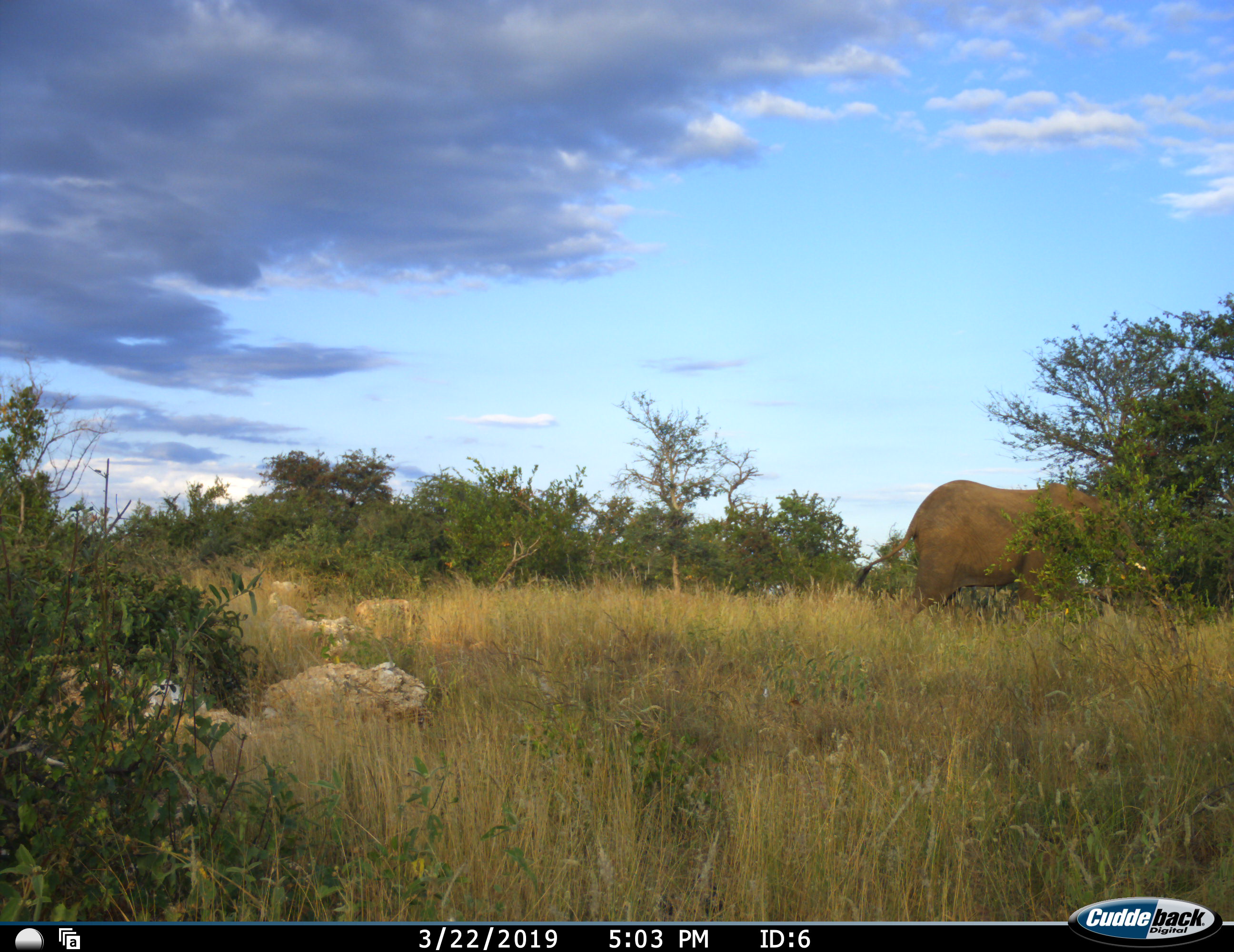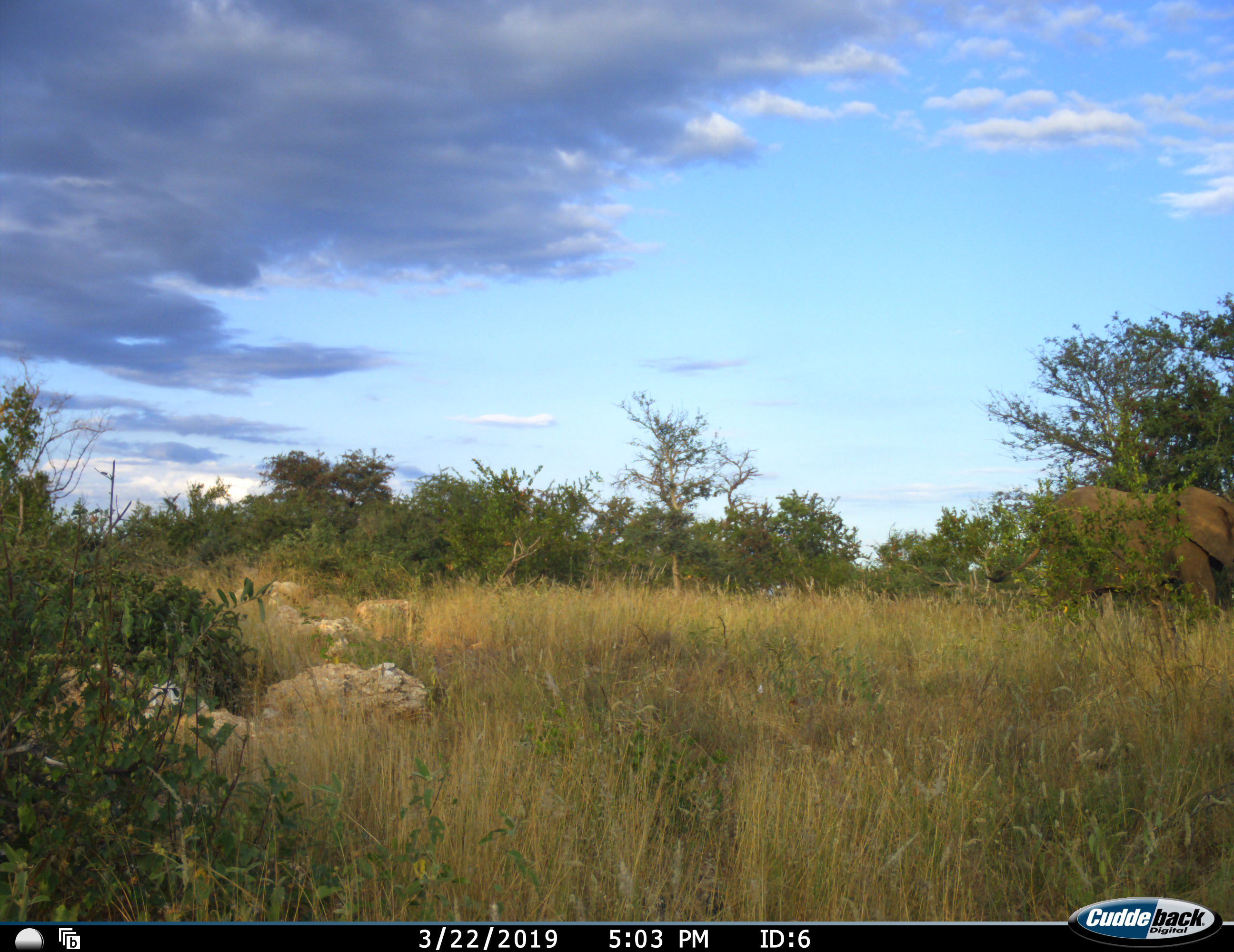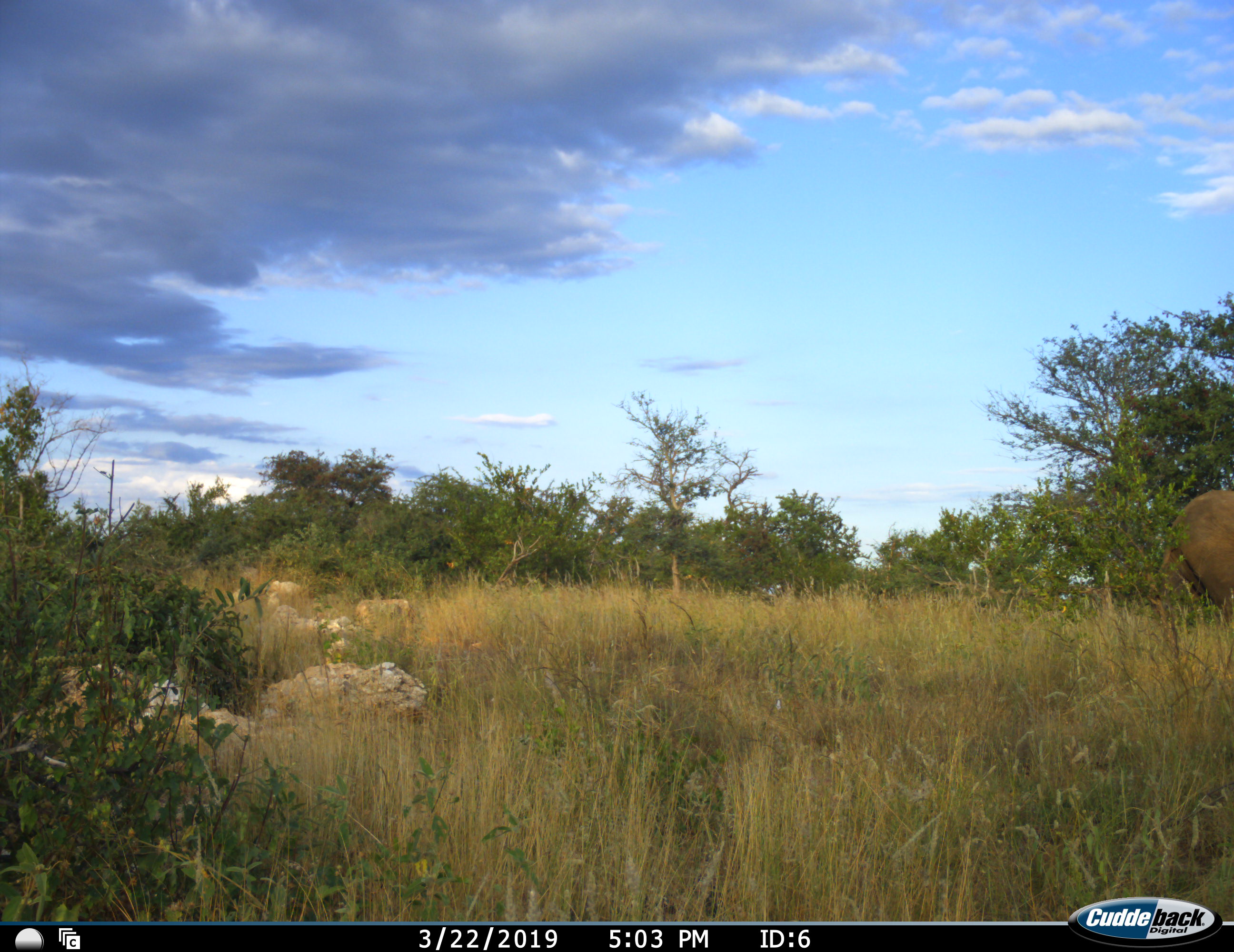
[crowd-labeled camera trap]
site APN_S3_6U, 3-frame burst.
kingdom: Animalia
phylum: Chordata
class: Mammalia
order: Proboscidea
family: Elephantidae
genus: Loxodonta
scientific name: Loxodonta africana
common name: african bush elephant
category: elephant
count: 1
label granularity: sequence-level